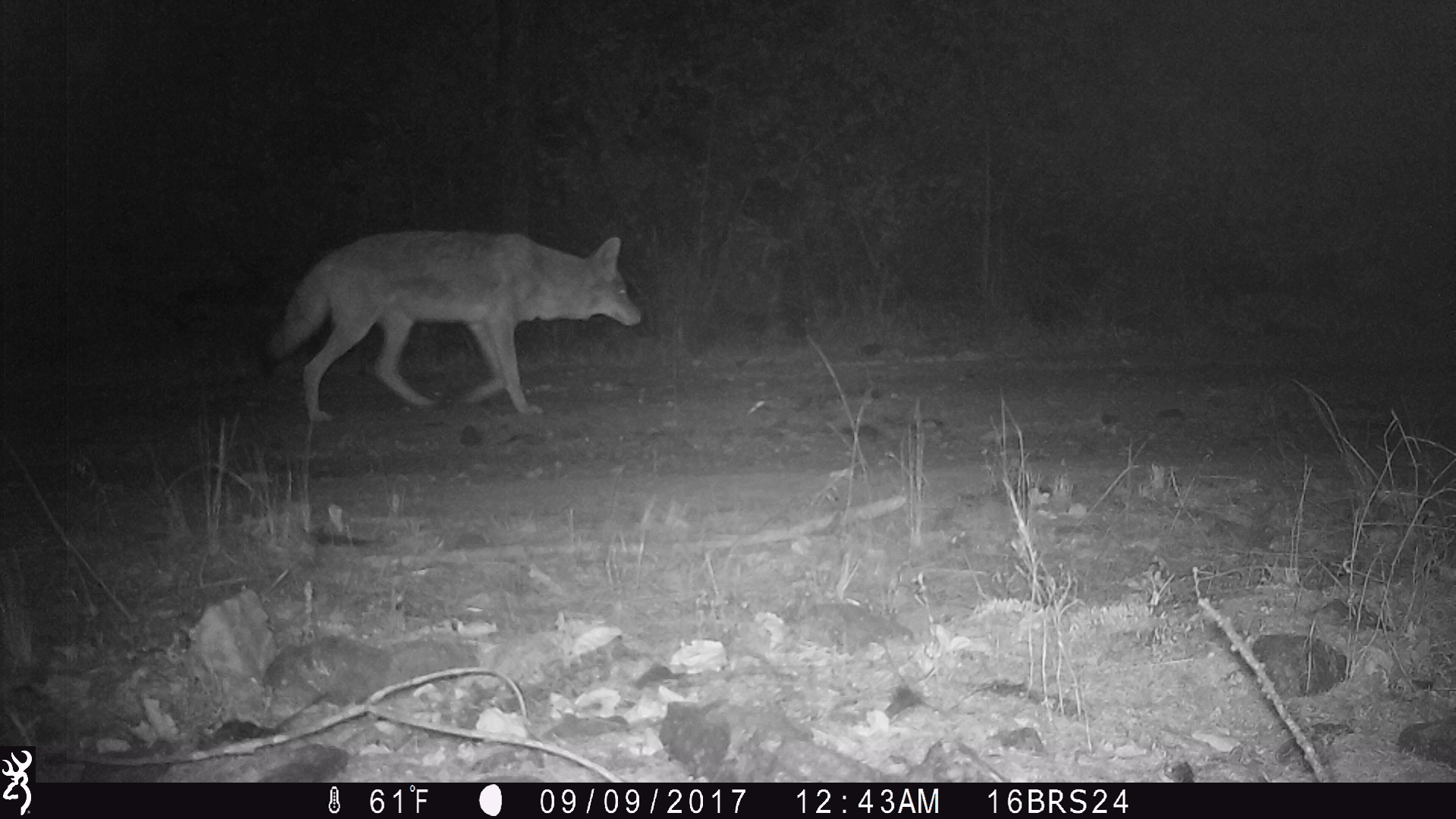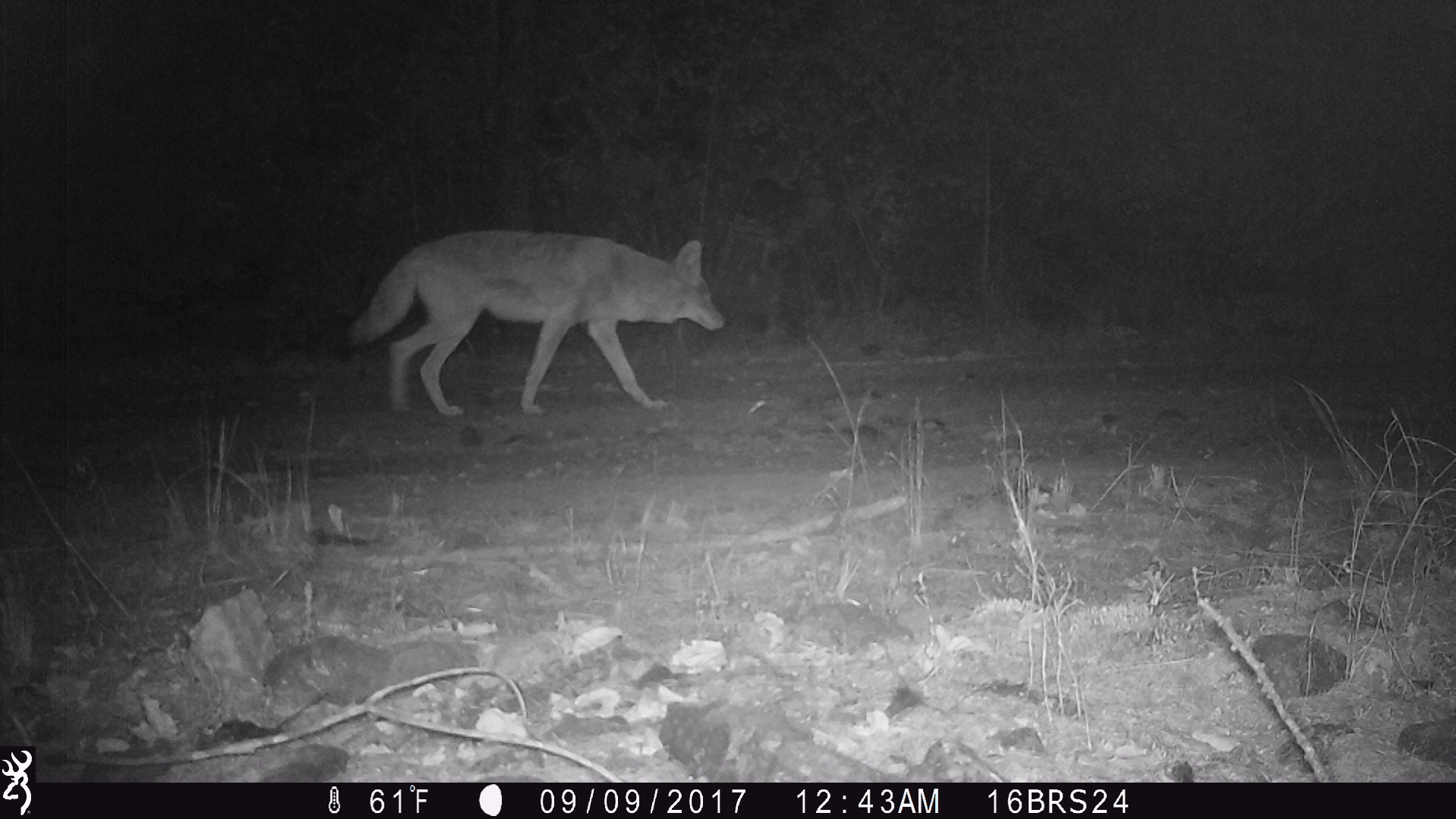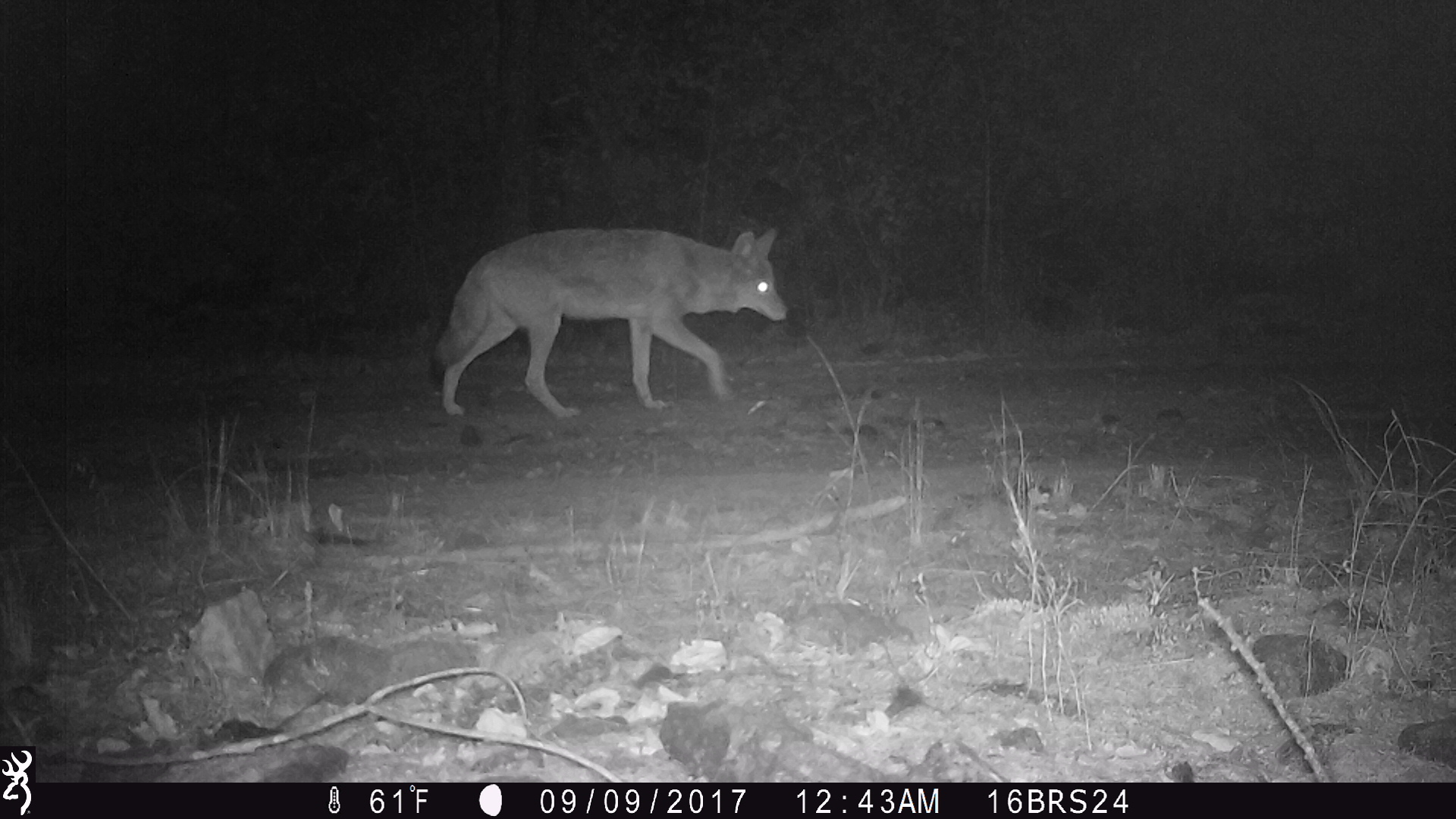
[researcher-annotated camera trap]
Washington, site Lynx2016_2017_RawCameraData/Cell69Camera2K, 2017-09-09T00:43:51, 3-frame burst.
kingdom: Animalia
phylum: Chordata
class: Mammalia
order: Carnivora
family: Canidae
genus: Canis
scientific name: Canis latrans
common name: coyote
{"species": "Canis latrans (coyote)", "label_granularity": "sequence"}